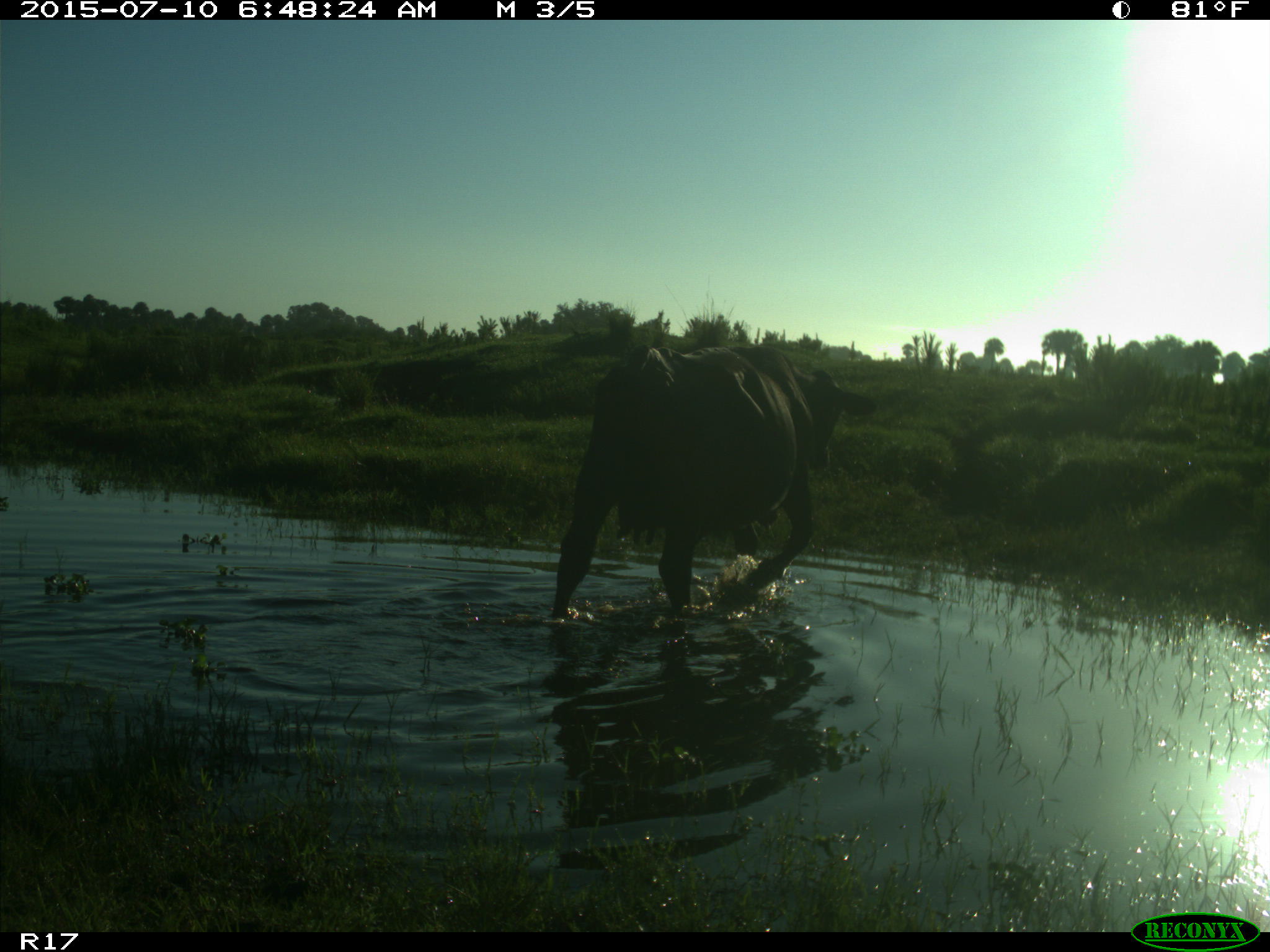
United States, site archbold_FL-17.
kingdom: Animalia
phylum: Chordata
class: Mammalia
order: Artiodactyla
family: Bovidae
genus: Bos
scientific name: Bos taurus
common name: domestic cow